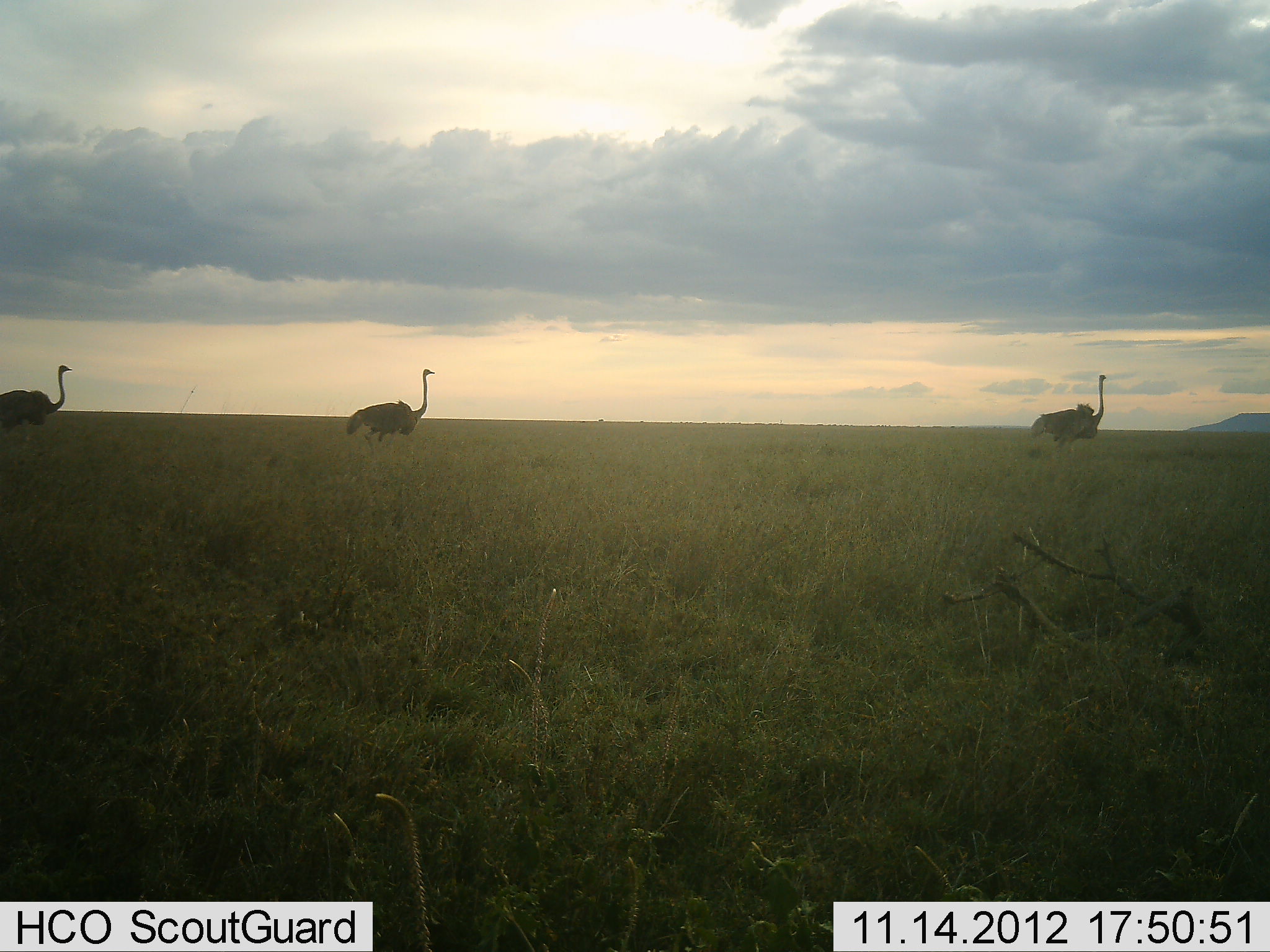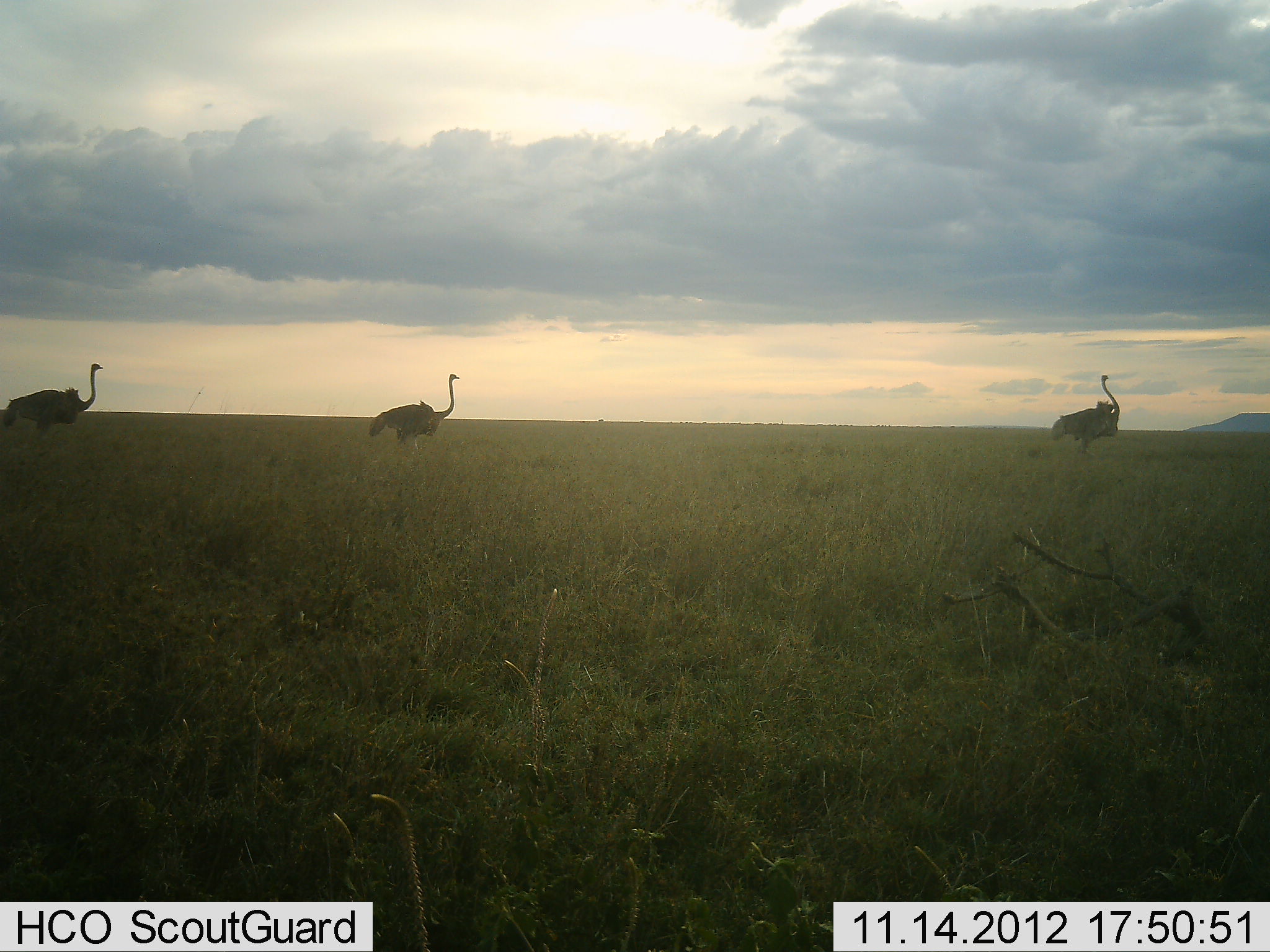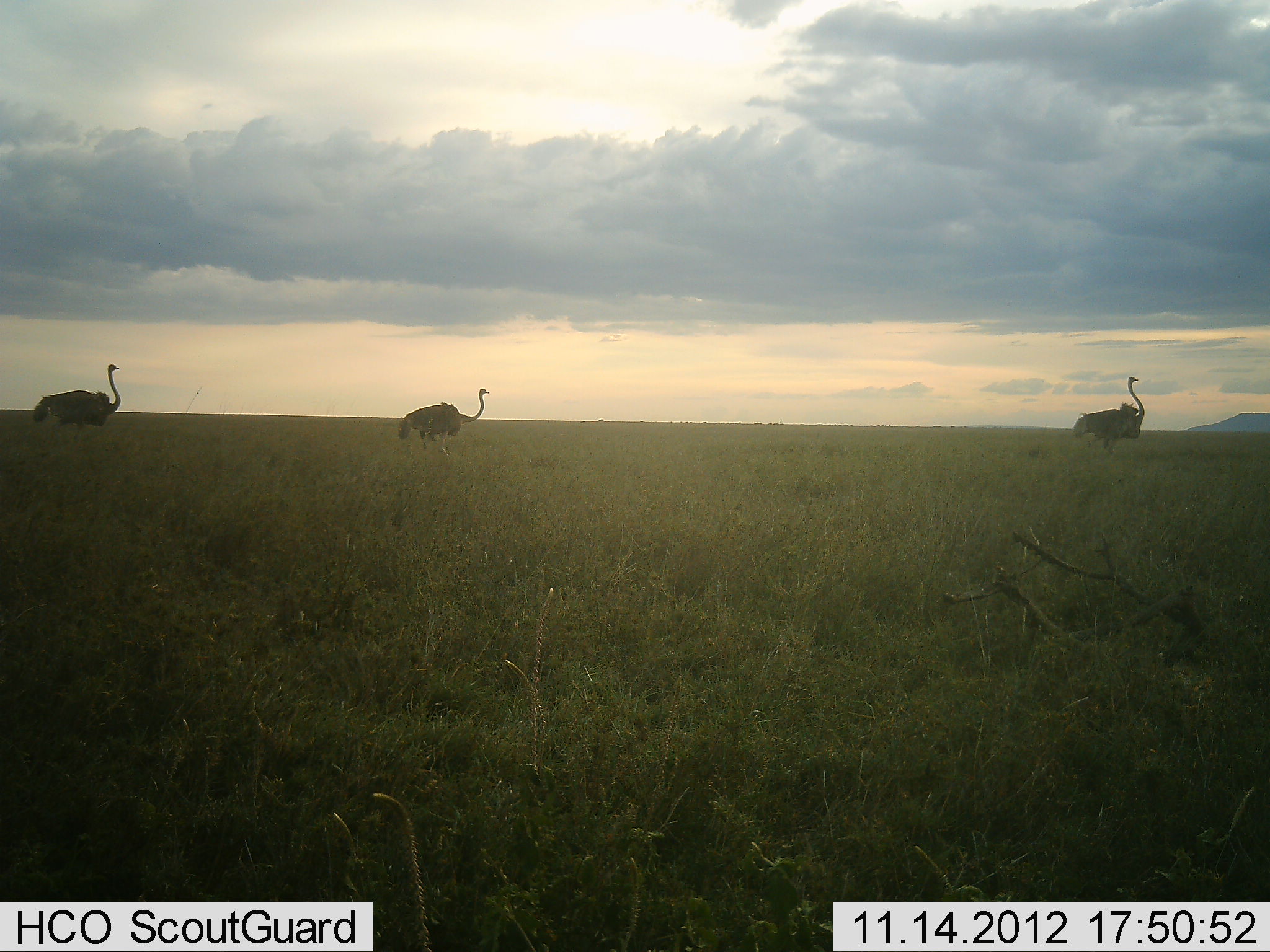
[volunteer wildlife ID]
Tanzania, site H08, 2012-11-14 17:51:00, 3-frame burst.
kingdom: Animalia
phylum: Chordata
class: Aves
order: Struthioniformes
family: Struthionidae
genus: Struthio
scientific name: Struthio camelus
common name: ostrich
Ostrich (Struthio camelus), count 3. Behavior (volunteer vote fractions): standing 0%, resting 0%, moving 100%, interacting 0%. Young present (vote fraction): 0%. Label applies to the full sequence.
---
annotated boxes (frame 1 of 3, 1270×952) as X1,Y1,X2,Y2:
animal: 346,369,435,458; 1029,374,1108,452; 0,364,72,446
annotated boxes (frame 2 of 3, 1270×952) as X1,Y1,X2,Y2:
animal: 2,362,104,444; 368,373,460,453; 1049,375,1121,461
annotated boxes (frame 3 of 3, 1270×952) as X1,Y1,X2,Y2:
animal: 32,363,123,443; 397,387,490,456; 1071,376,1146,455